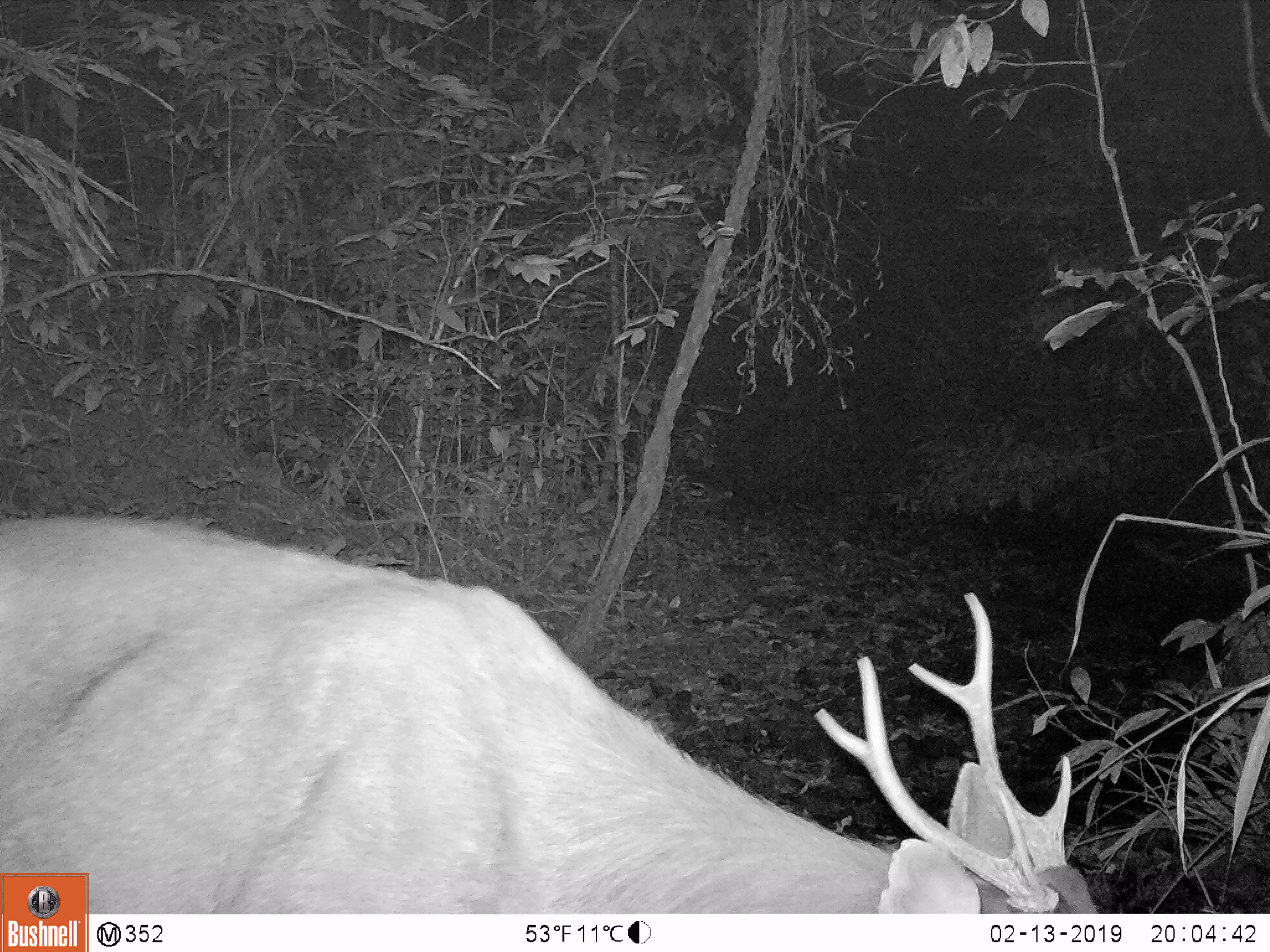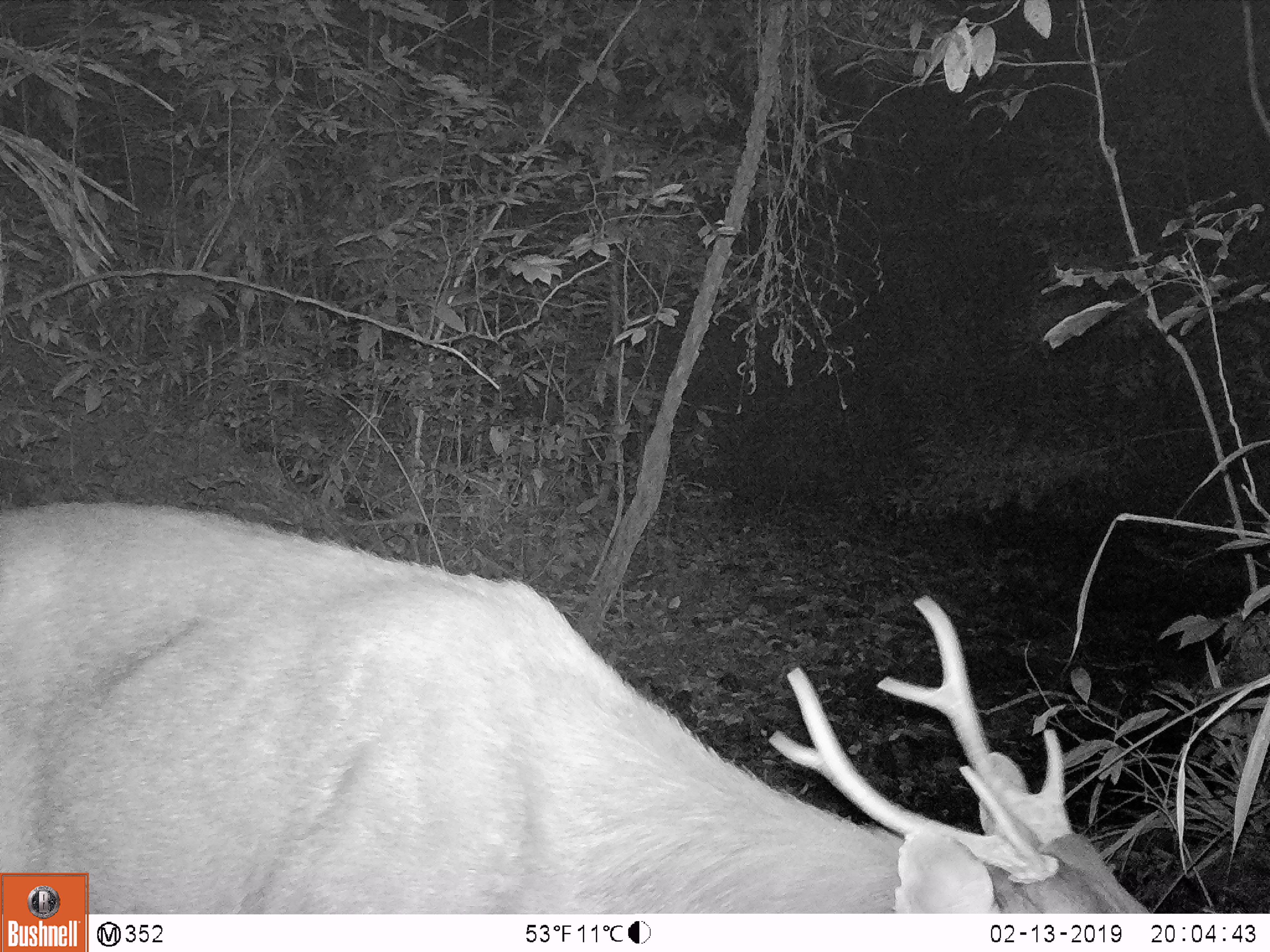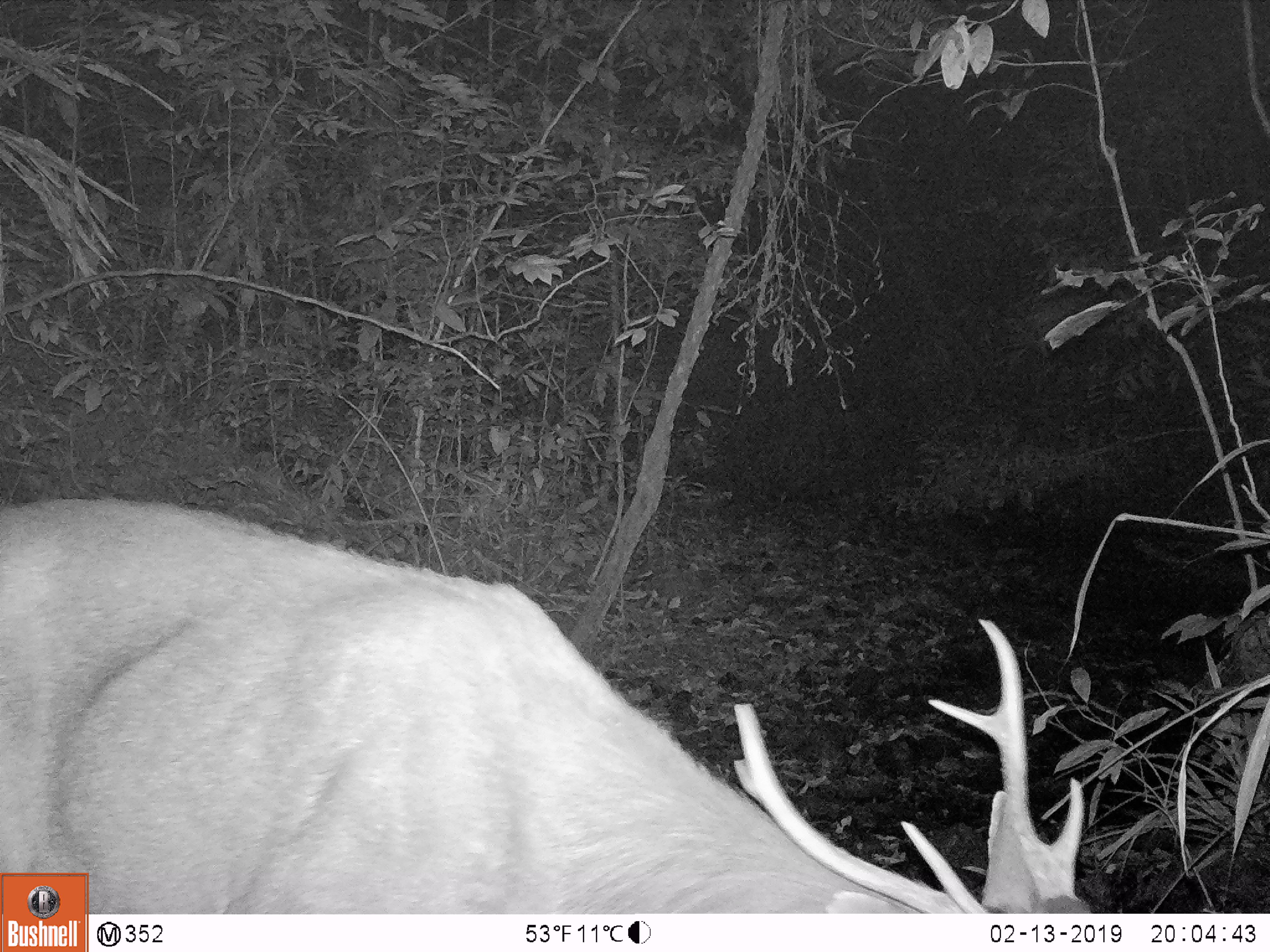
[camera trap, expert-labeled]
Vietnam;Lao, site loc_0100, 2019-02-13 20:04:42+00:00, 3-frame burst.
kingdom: Animalia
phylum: Chordata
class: Mammalia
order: Artiodactyla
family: Cervidae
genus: Rusa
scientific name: Rusa unicolor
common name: sambar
Sambar (Rusa unicolor). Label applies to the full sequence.